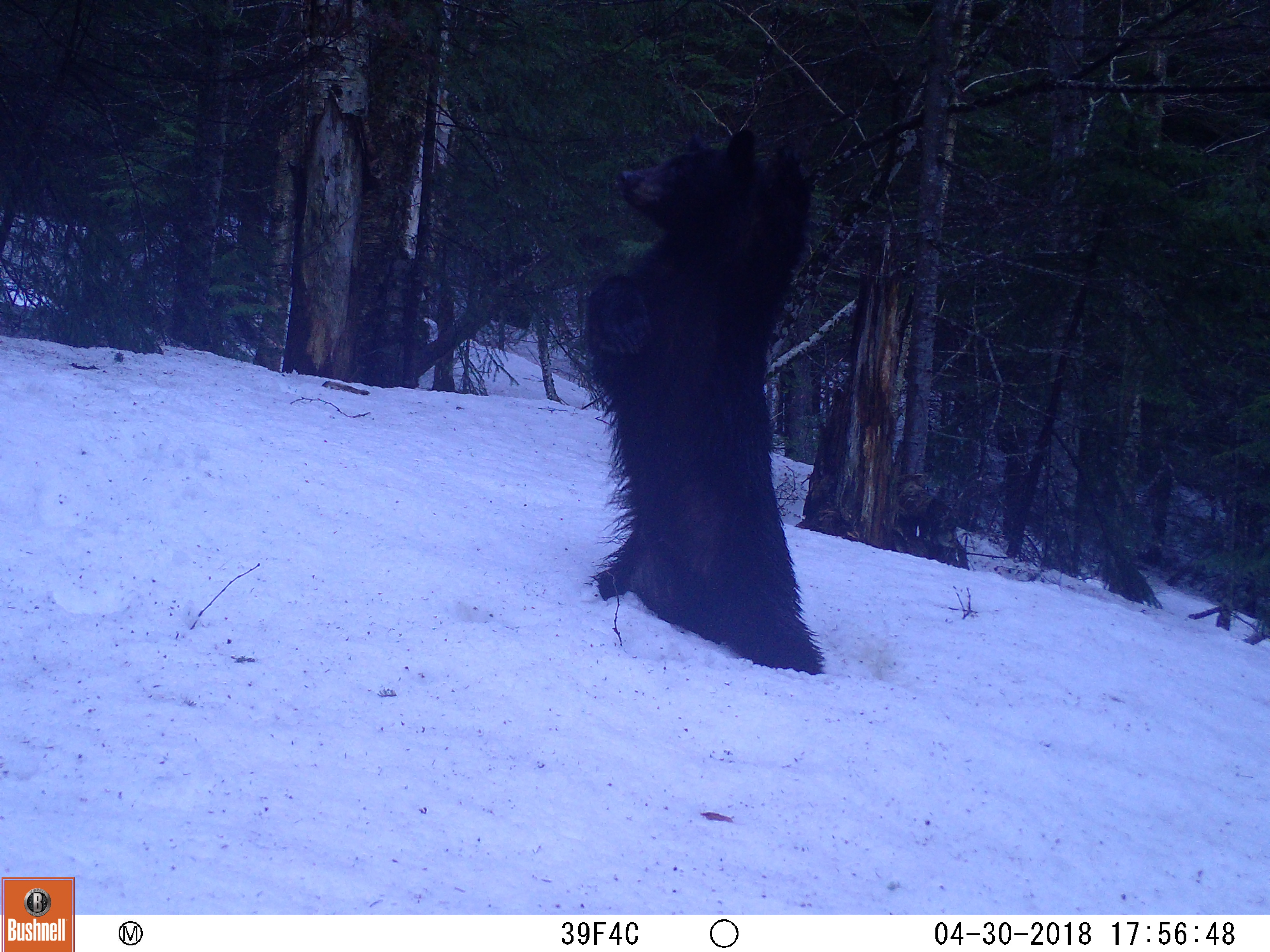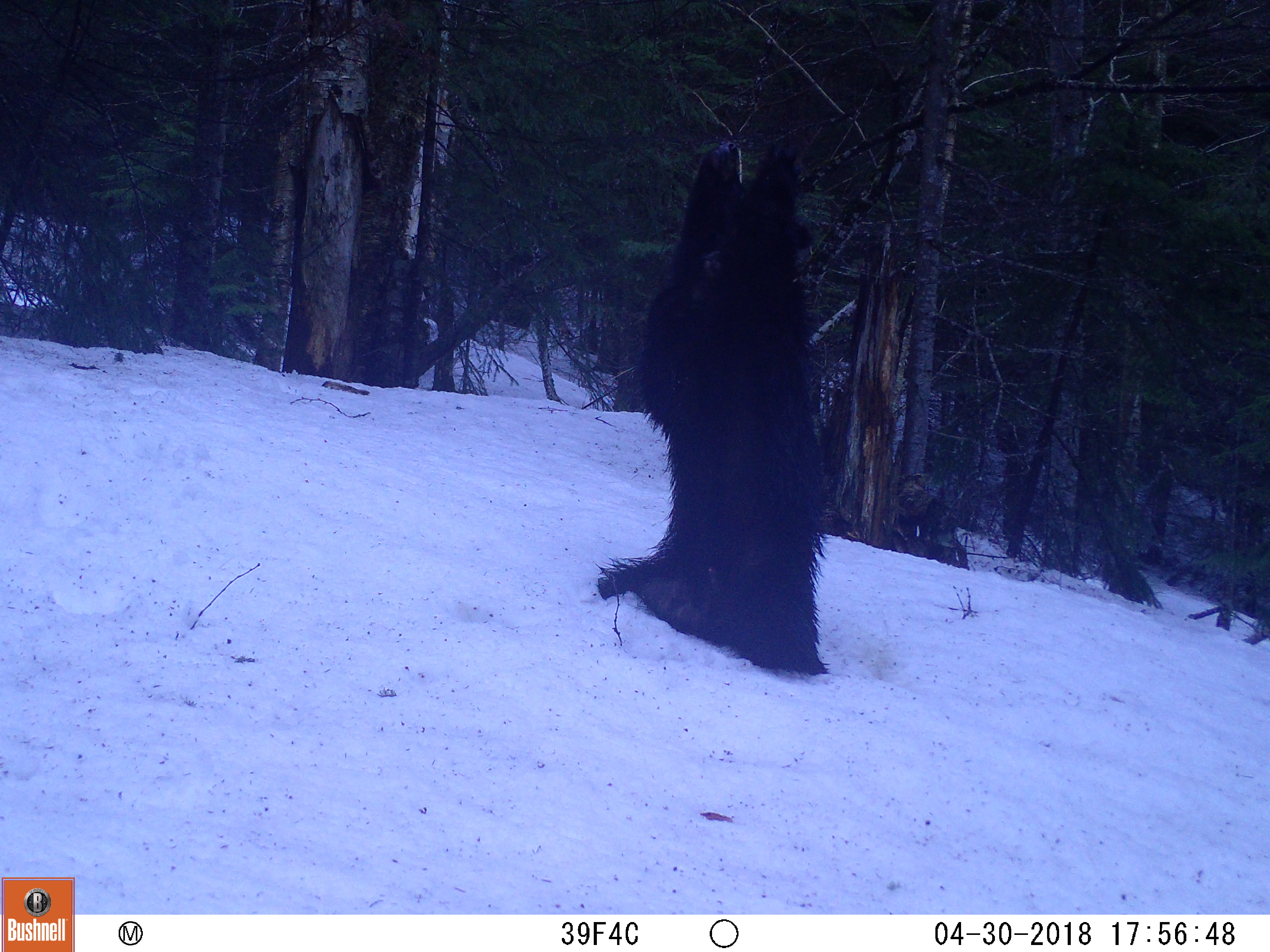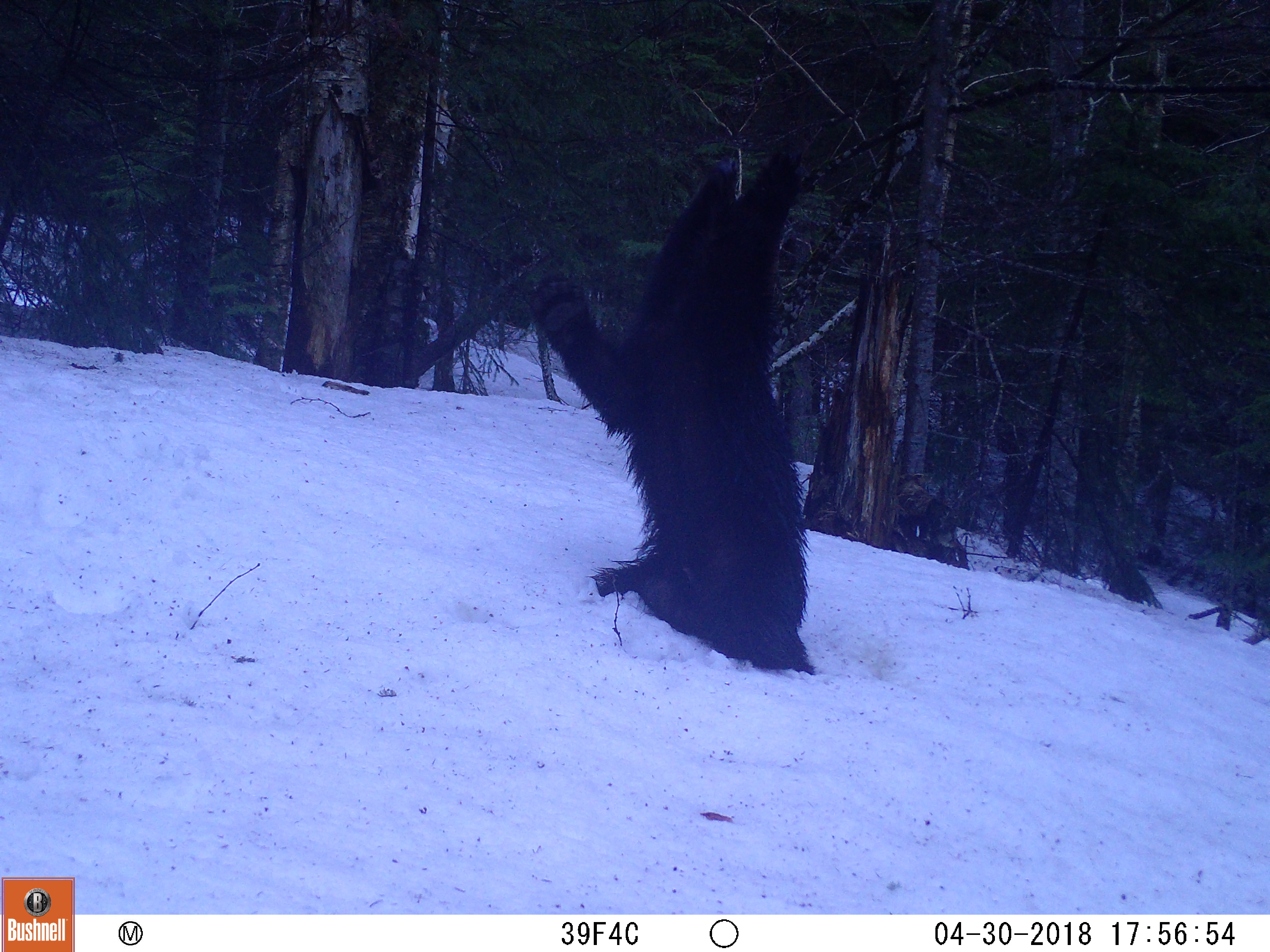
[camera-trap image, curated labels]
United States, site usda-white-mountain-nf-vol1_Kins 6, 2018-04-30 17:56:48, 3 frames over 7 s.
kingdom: Animalia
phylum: Chordata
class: Mammalia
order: Carnivora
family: Ursidae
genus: Ursus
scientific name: Ursus americanus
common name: black bear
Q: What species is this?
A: Black bear (Ursus americanus).